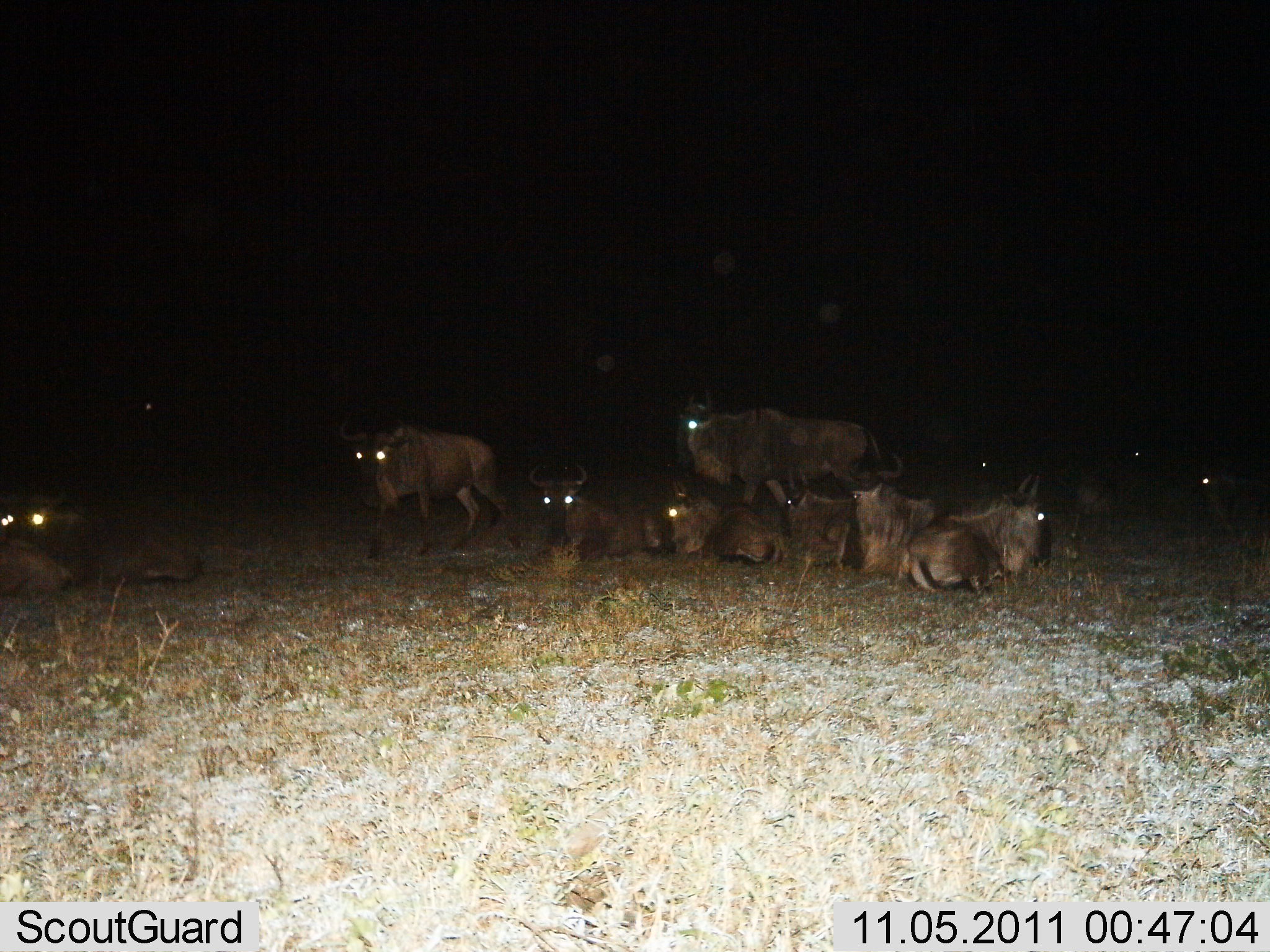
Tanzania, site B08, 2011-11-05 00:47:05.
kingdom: Animalia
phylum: Chordata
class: Mammalia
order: Artiodactyla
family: Bovidae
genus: Connochaetes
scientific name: Connochaetes taurinus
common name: blue wildebeest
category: wildebeest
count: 11-50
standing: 67%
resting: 100%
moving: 25%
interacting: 0%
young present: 0%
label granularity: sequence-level